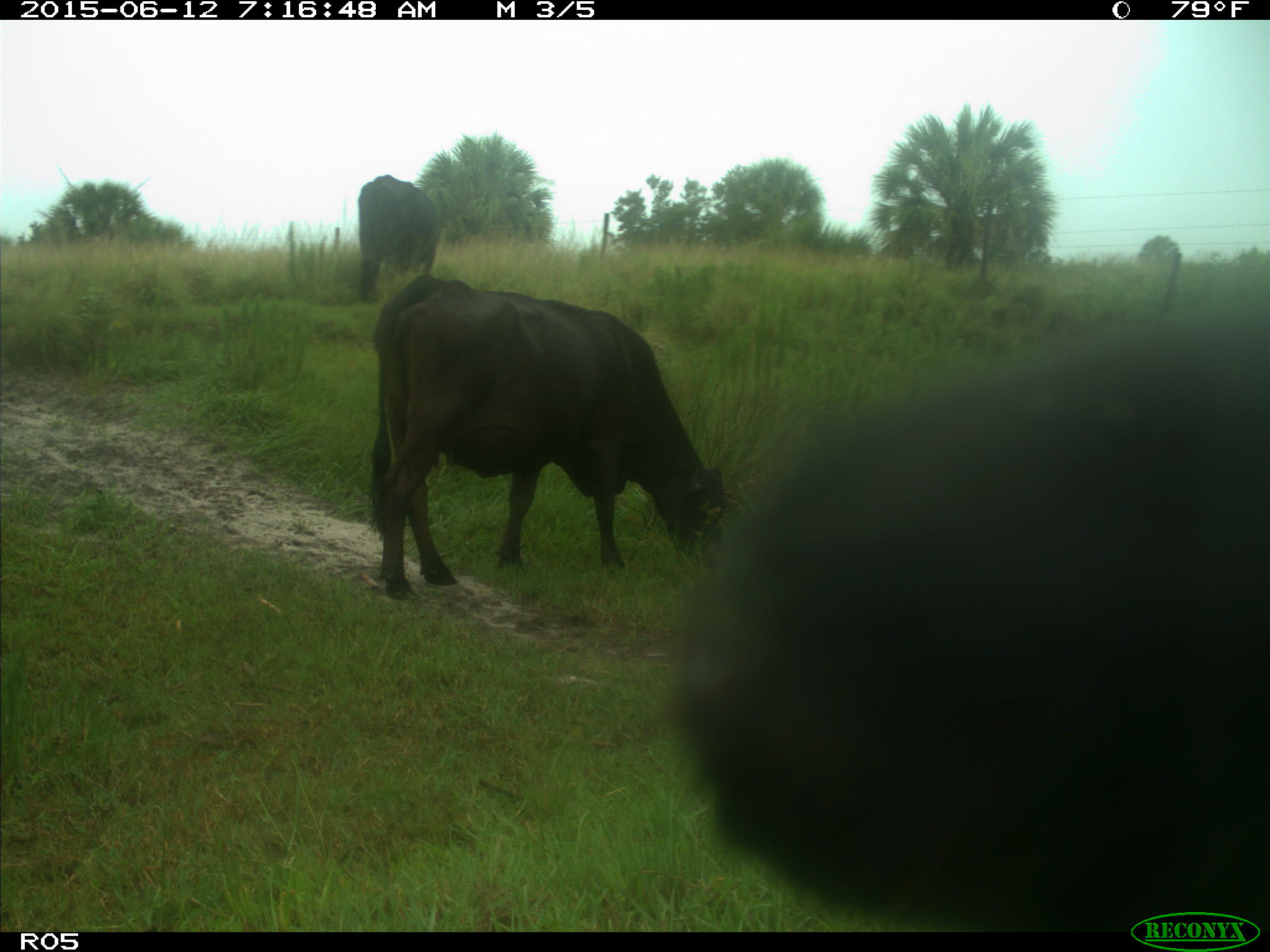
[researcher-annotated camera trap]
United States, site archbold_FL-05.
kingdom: Animalia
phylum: Chordata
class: Mammalia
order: Artiodactyla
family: Bovidae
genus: Bos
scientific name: Bos taurus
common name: domestic cow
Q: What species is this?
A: Bos taurus (domestic cow).